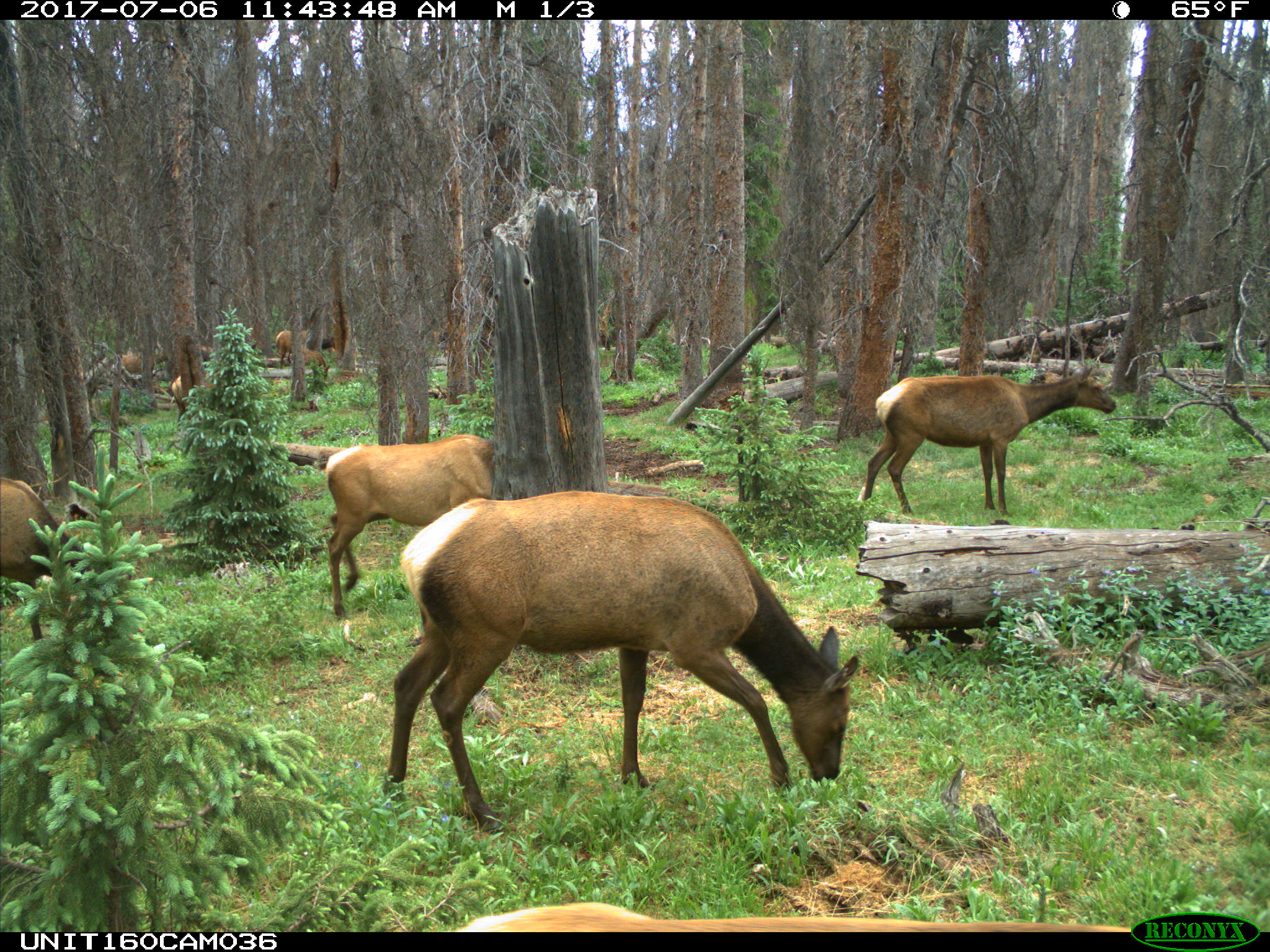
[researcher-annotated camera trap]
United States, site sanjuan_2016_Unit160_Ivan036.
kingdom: Animalia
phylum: Chordata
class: Mammalia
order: Artiodactyla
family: Cervidae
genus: Cervus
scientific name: Cervus elaphus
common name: red deer